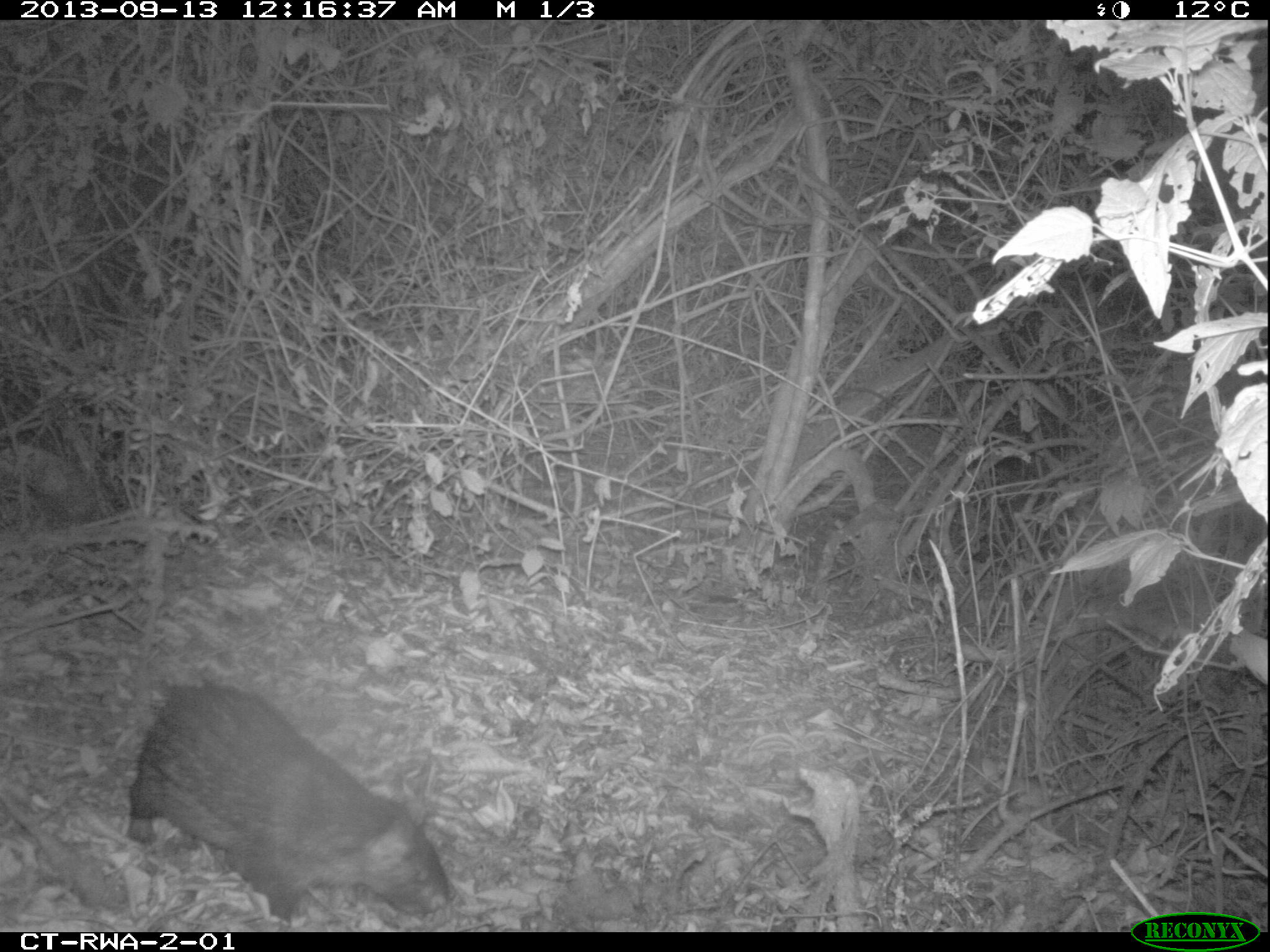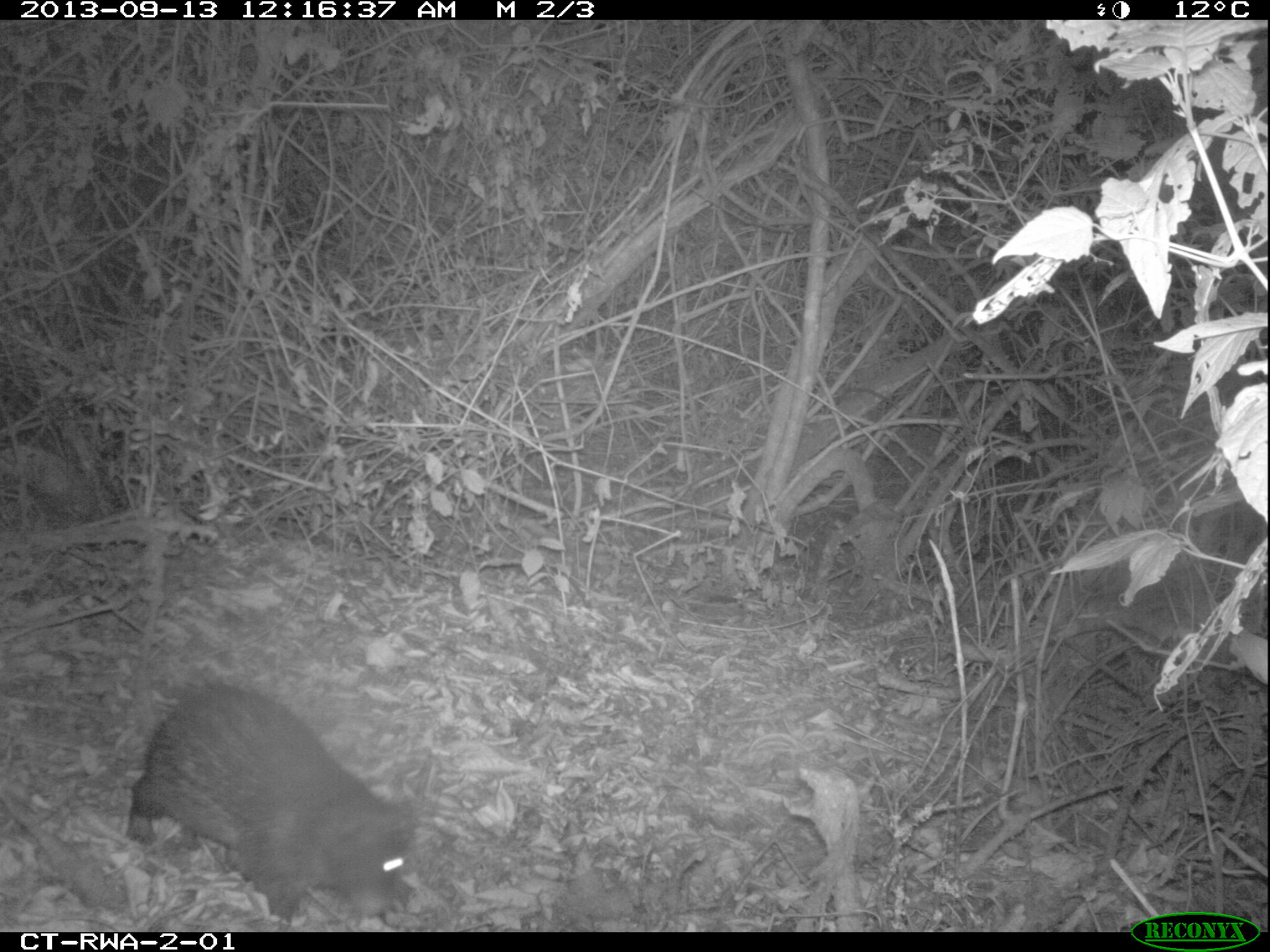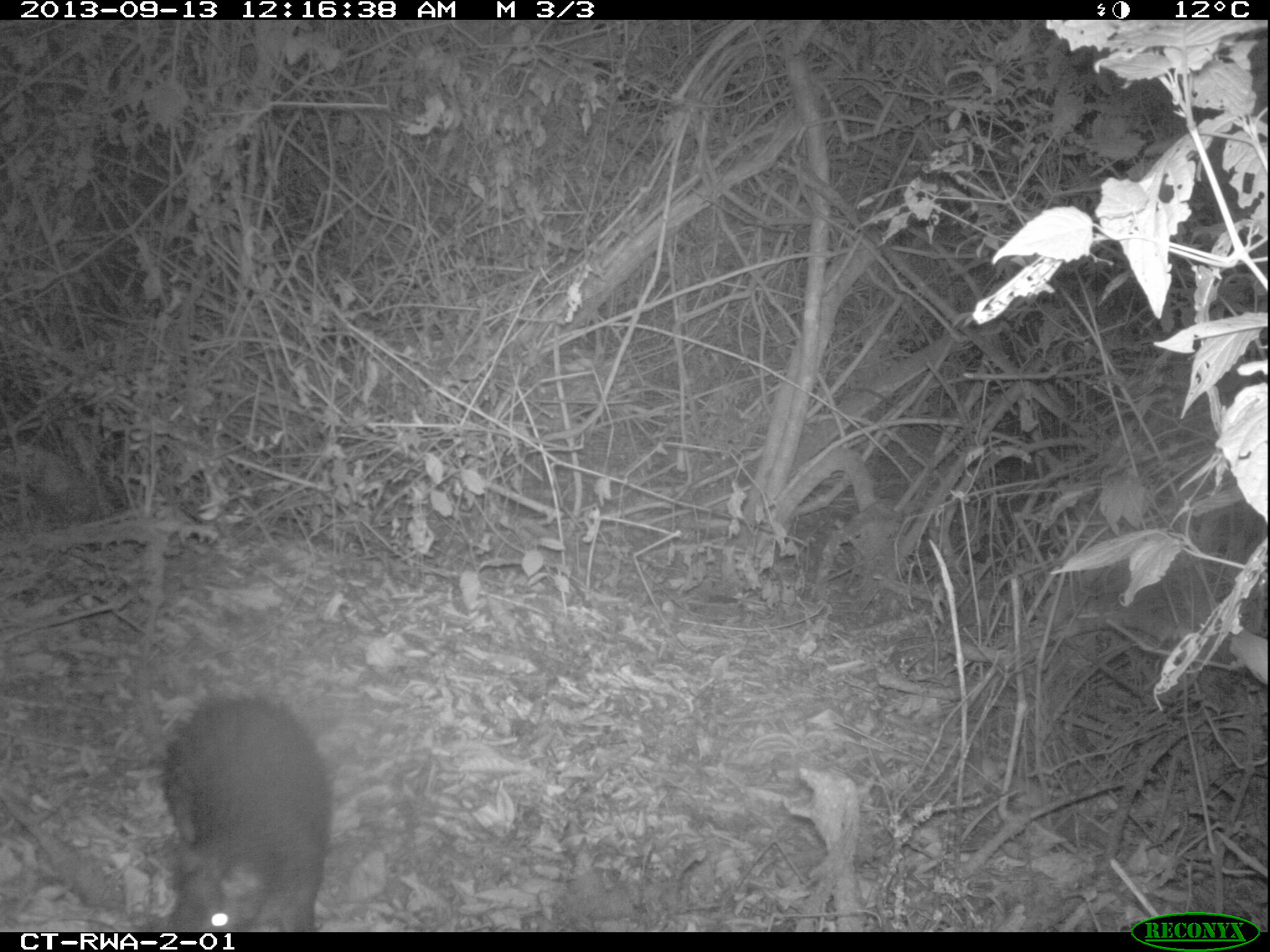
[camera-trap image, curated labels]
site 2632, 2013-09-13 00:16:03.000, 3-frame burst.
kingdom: Animalia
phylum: Chordata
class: Mammalia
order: Rodentia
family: Hystricidae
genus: Atherurus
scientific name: Atherurus africanus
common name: african brush-tailed porcupine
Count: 1.